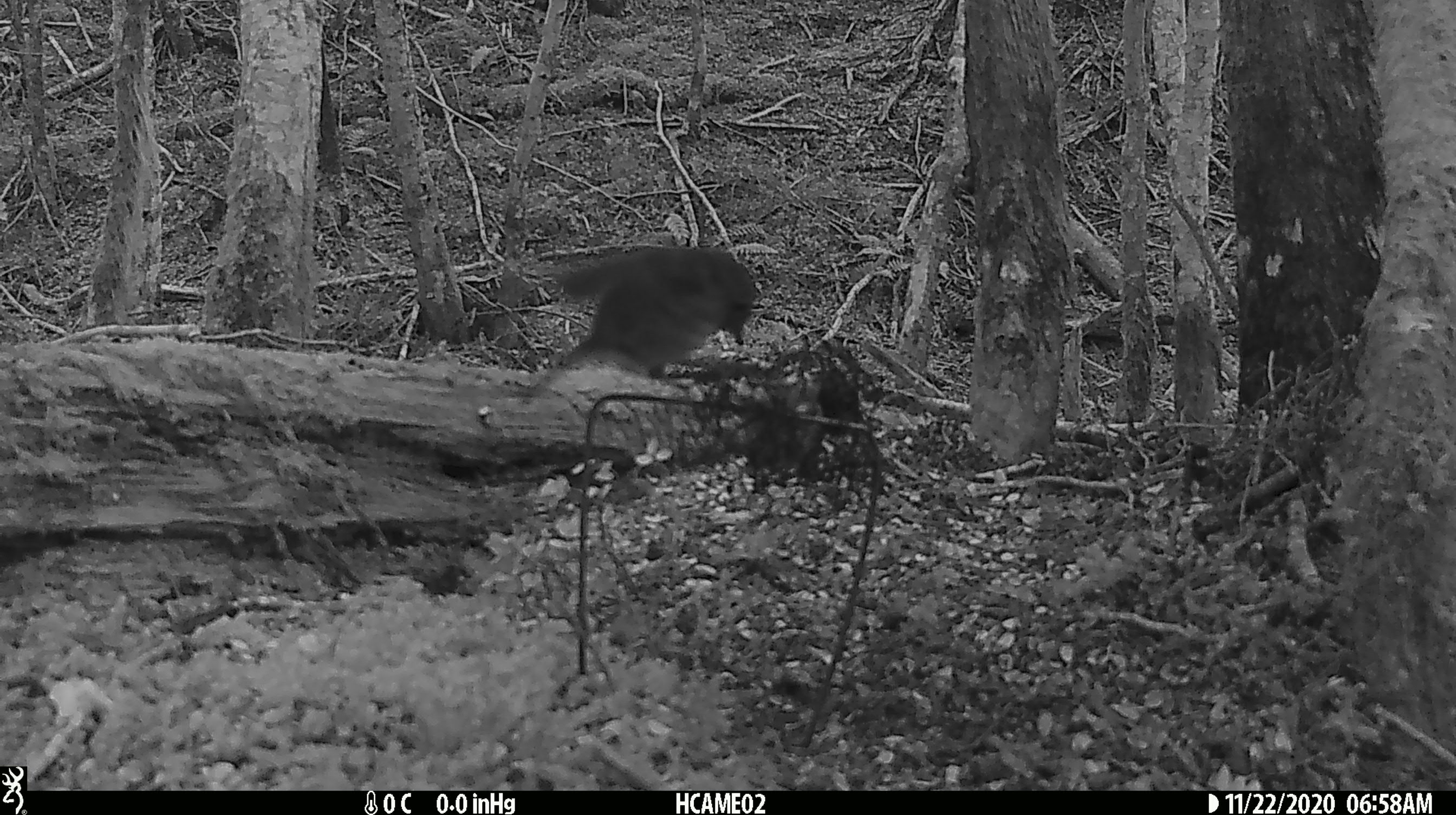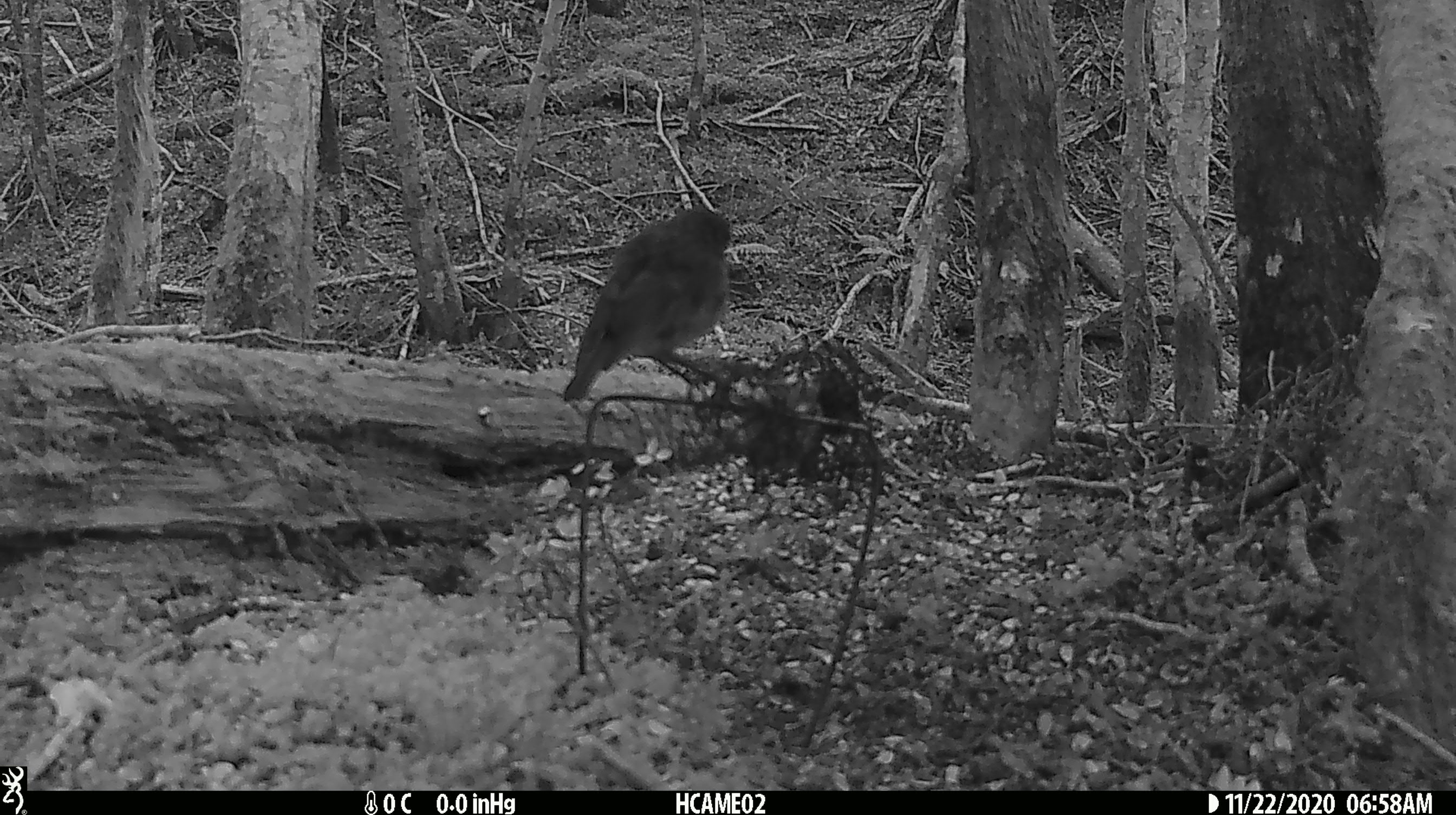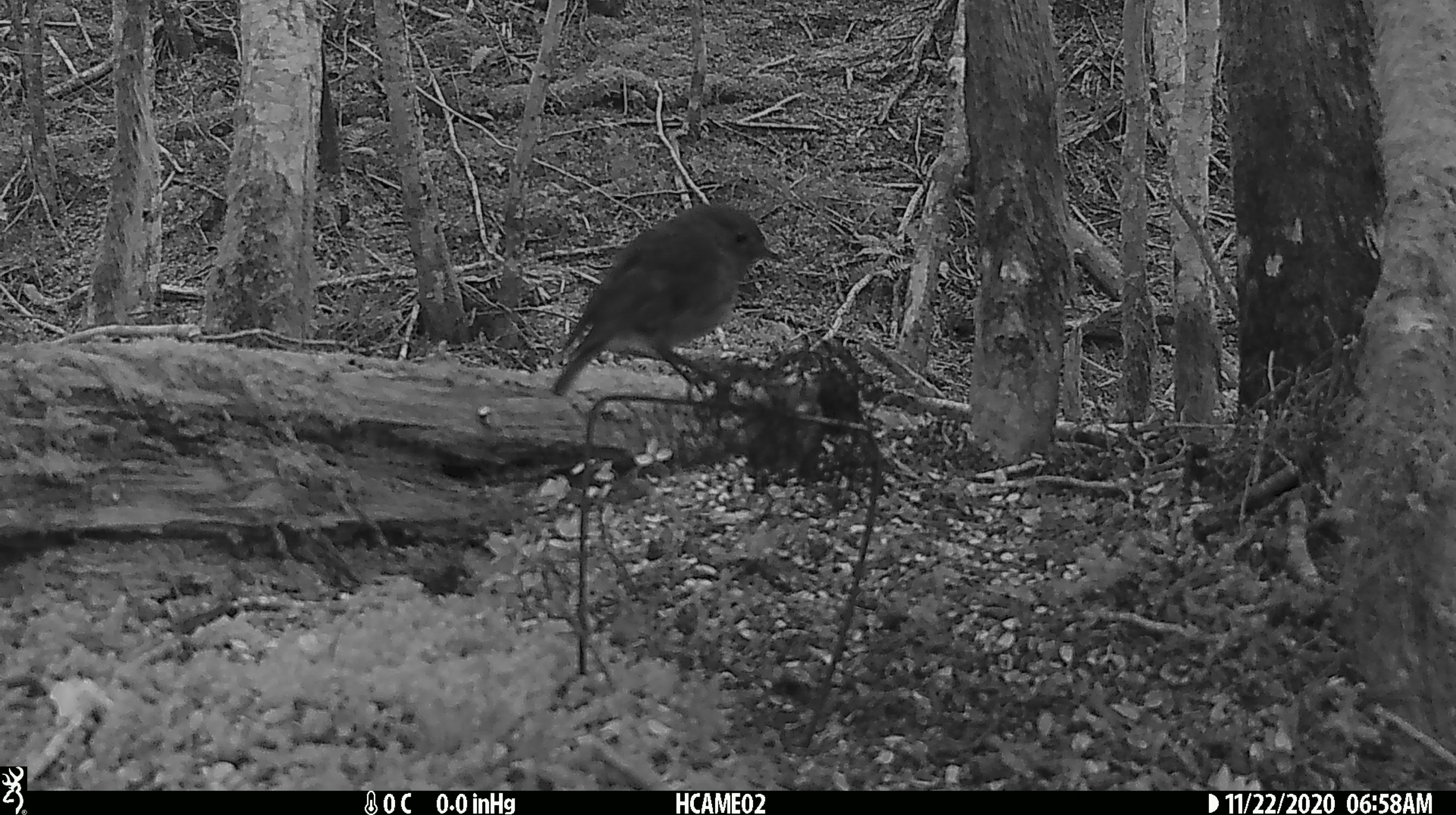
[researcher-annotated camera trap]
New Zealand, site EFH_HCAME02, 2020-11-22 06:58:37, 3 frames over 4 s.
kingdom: Animalia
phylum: Chordata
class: Aves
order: Passeriformes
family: Petroicidae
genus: Petroica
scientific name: Petroica australis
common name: new zealand robin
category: robin